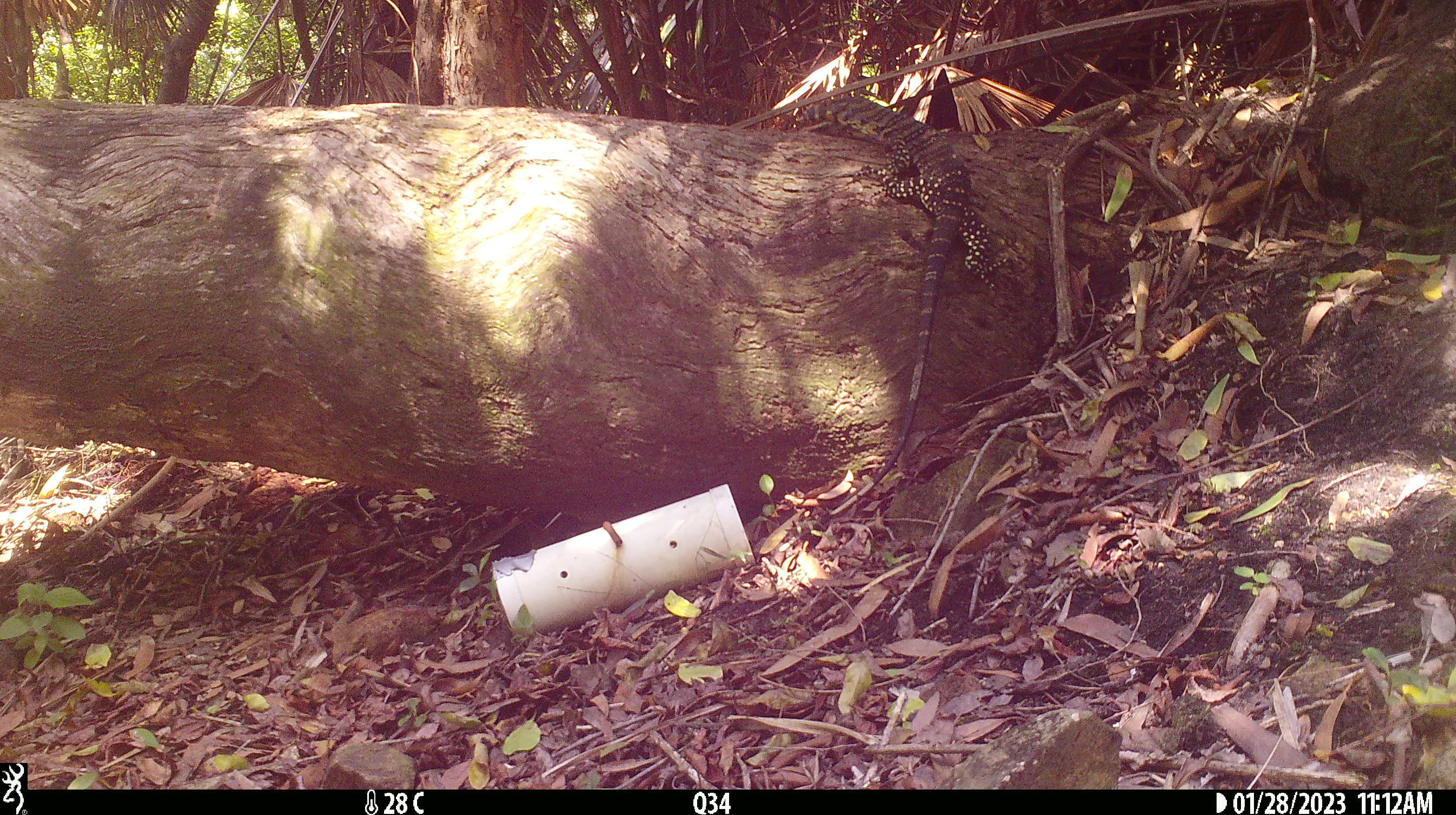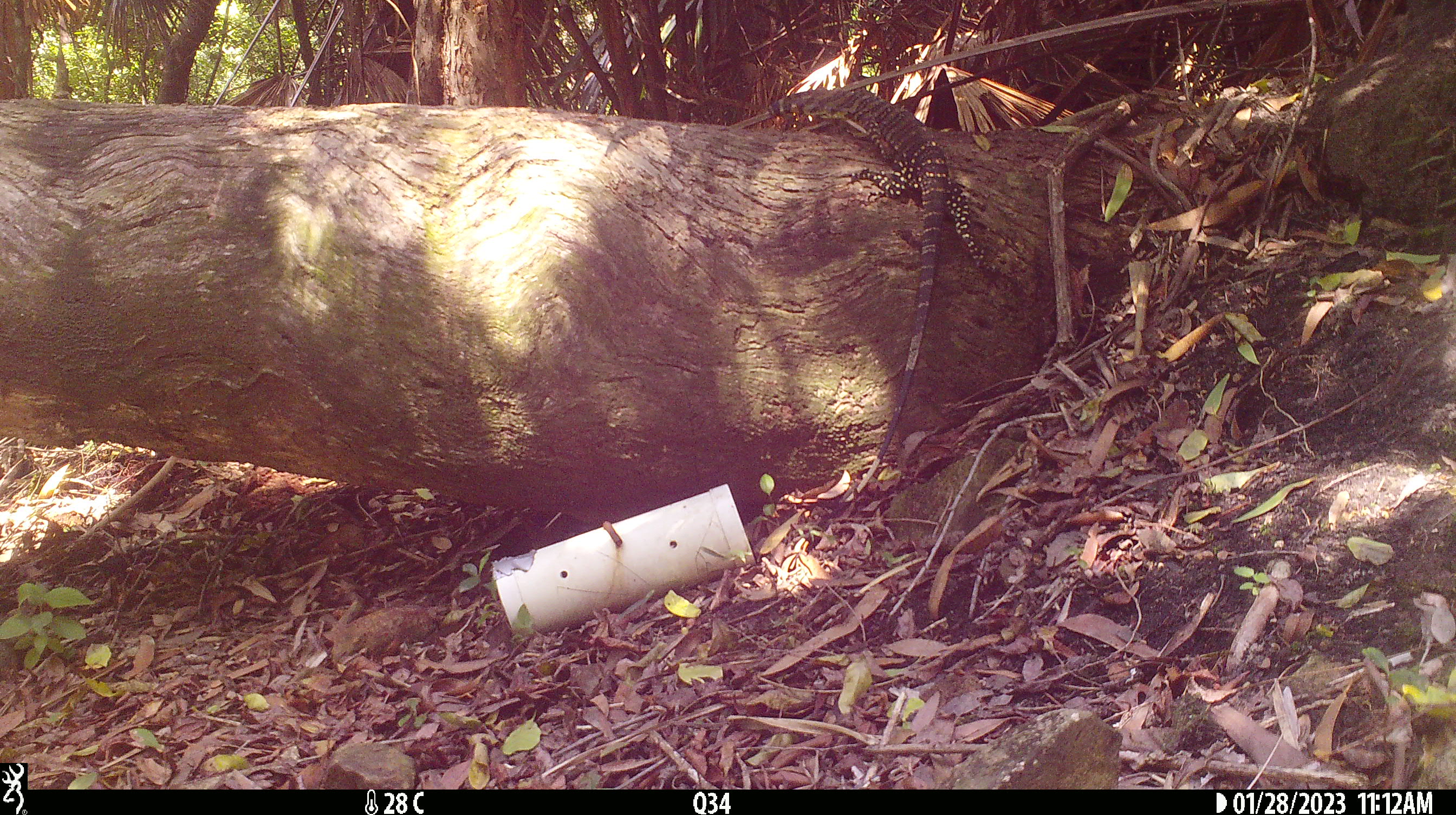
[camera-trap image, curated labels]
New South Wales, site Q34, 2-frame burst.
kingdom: Animalia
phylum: Chordata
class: Reptilia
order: Squamata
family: Varanidae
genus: Varanus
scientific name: Varanus varius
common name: lace monitor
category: goanna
Goanna (lace monitor) (Varanus varius).